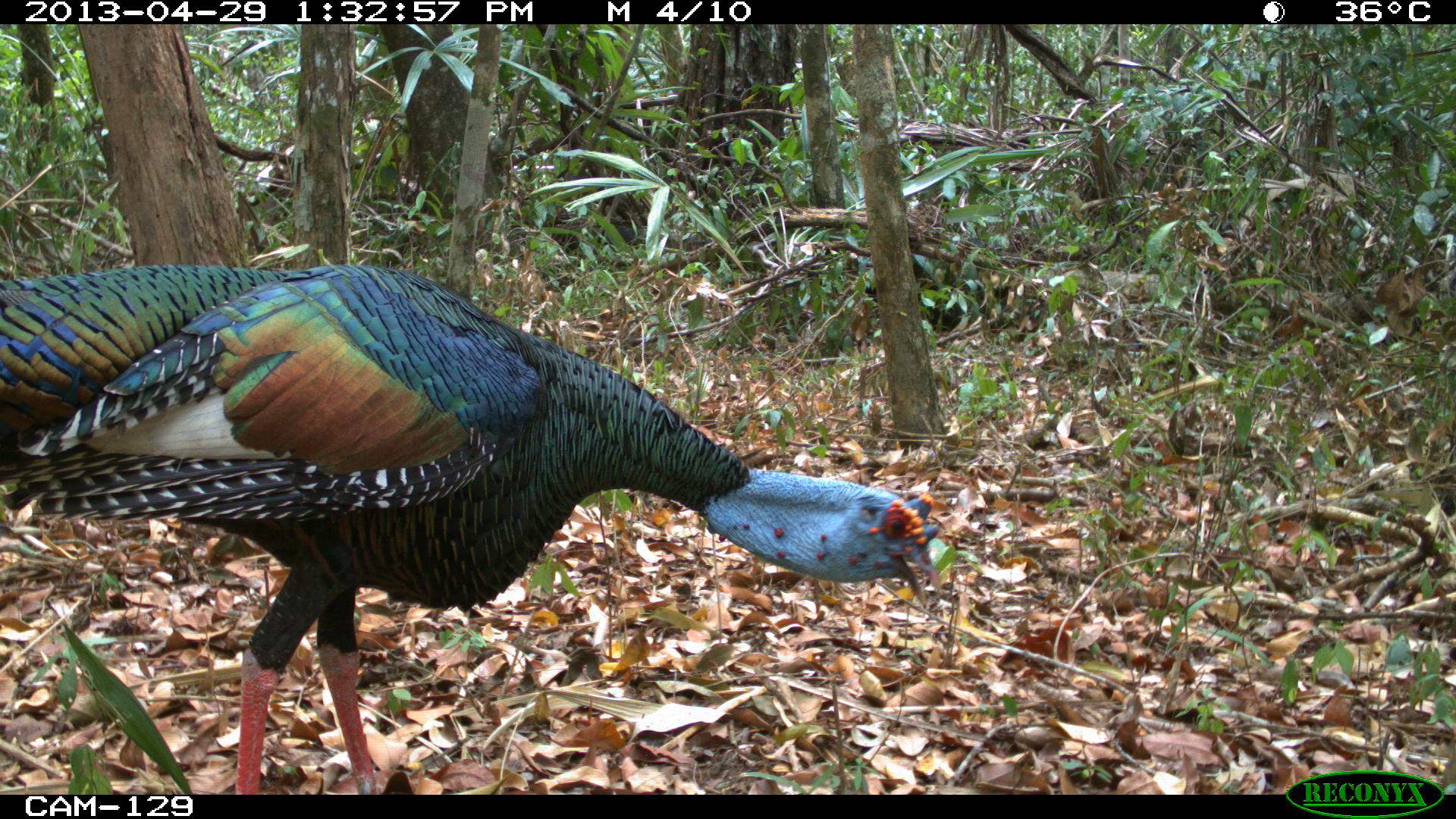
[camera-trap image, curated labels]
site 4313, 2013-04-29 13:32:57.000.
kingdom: Animalia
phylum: Chordata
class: Aves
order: Galliformes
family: Phasianidae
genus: Meleagris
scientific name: Meleagris ocellata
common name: ocellated turkey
Meleagris ocellata (ocellated turkey), count 1, sex male.